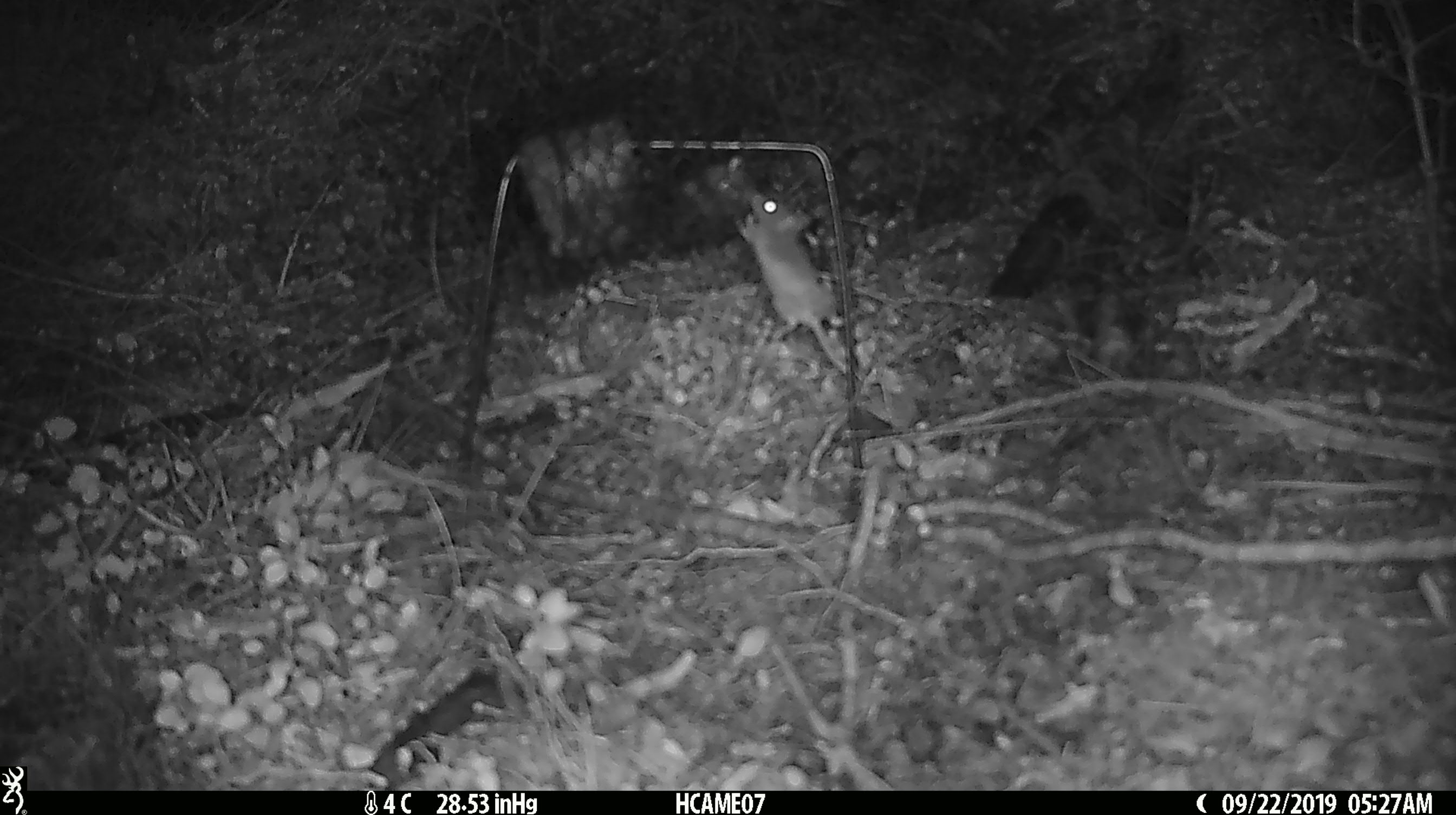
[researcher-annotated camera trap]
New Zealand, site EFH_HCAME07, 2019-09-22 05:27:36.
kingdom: Animalia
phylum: Chordata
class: Mammalia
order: Rodentia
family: Muridae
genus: Mus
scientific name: Mus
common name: mouse